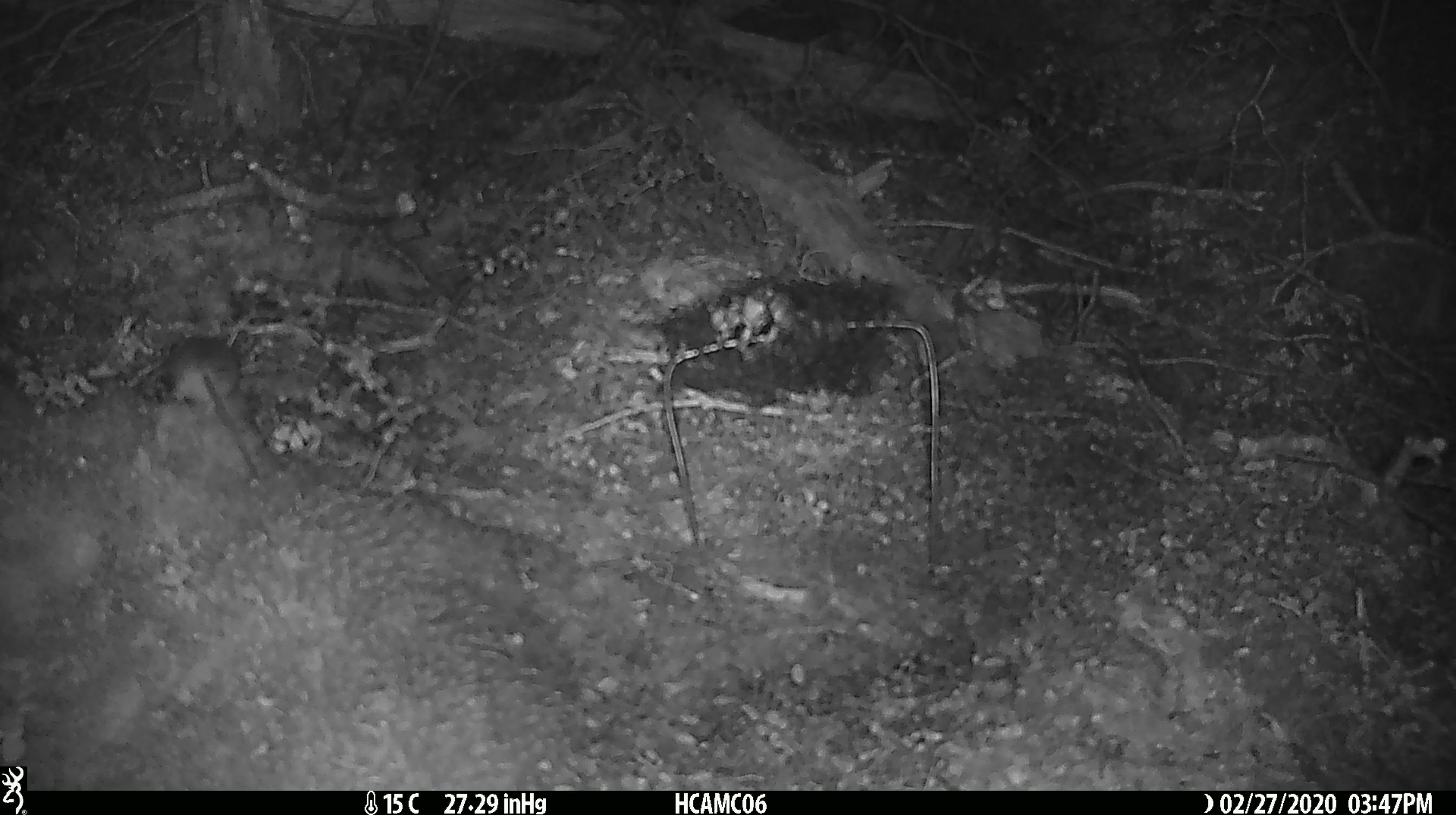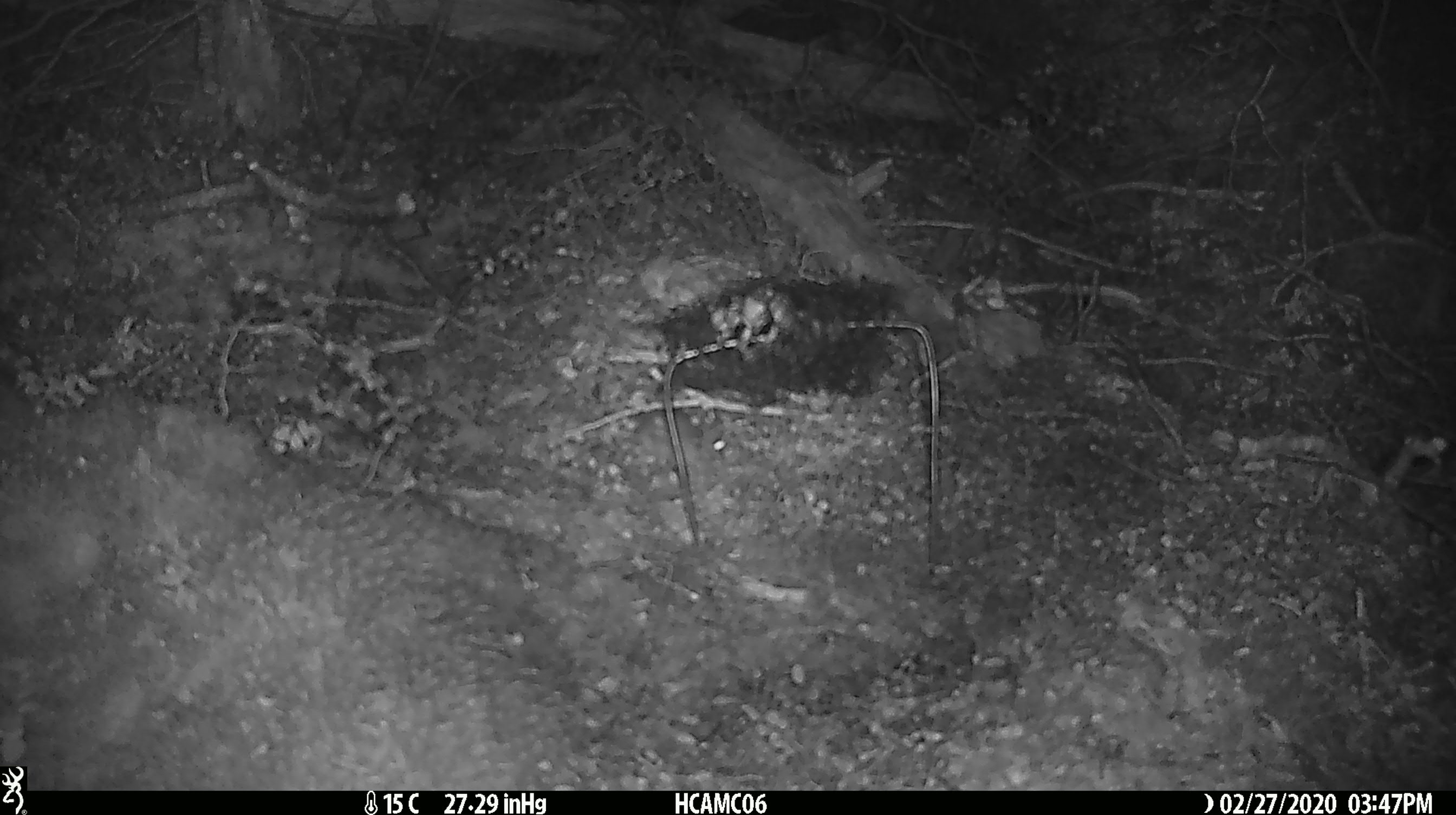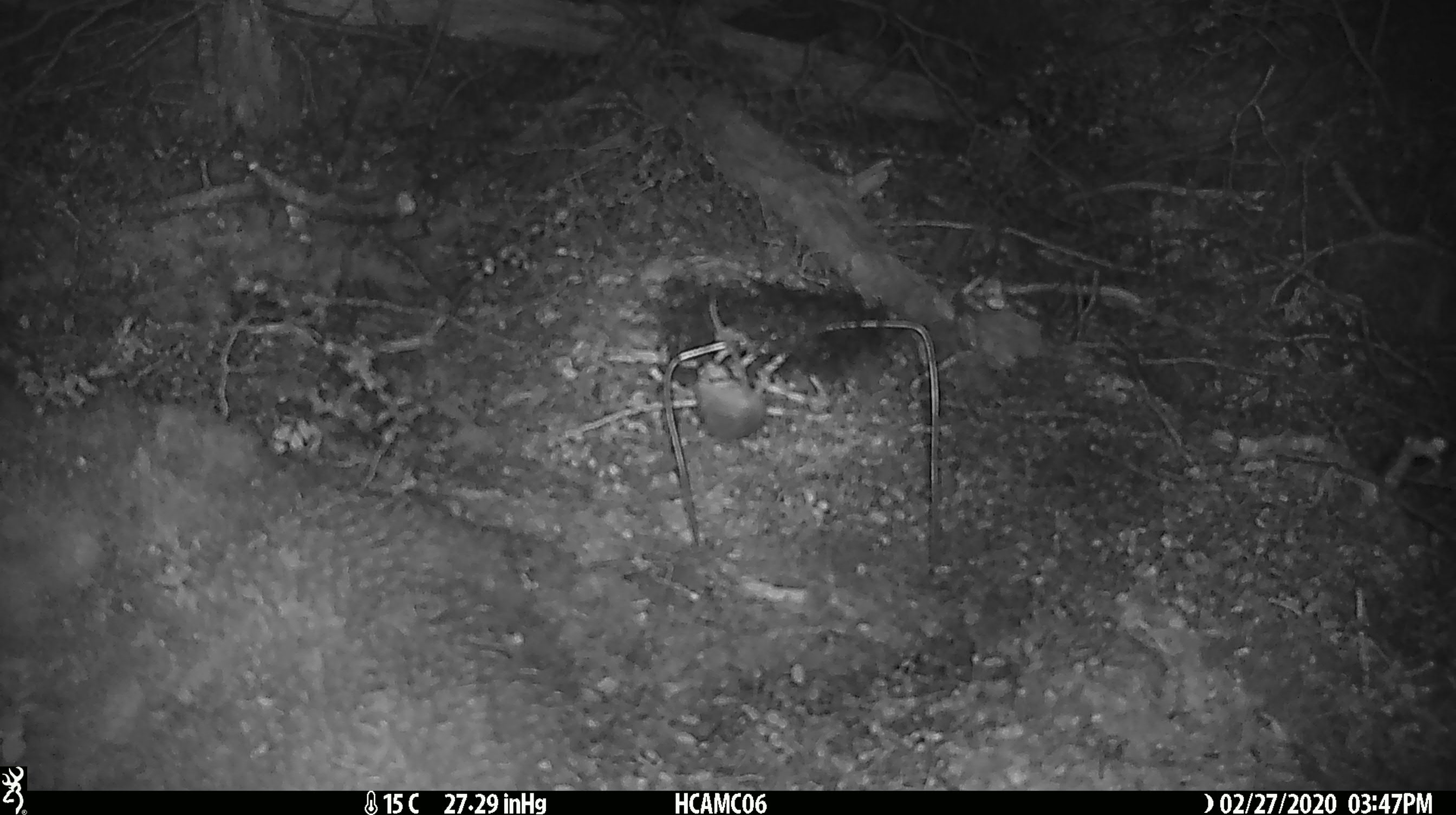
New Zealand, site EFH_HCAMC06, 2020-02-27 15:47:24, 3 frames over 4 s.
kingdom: Animalia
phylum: Chordata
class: Mammalia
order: Rodentia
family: Muridae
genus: Mus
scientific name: Mus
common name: mouse